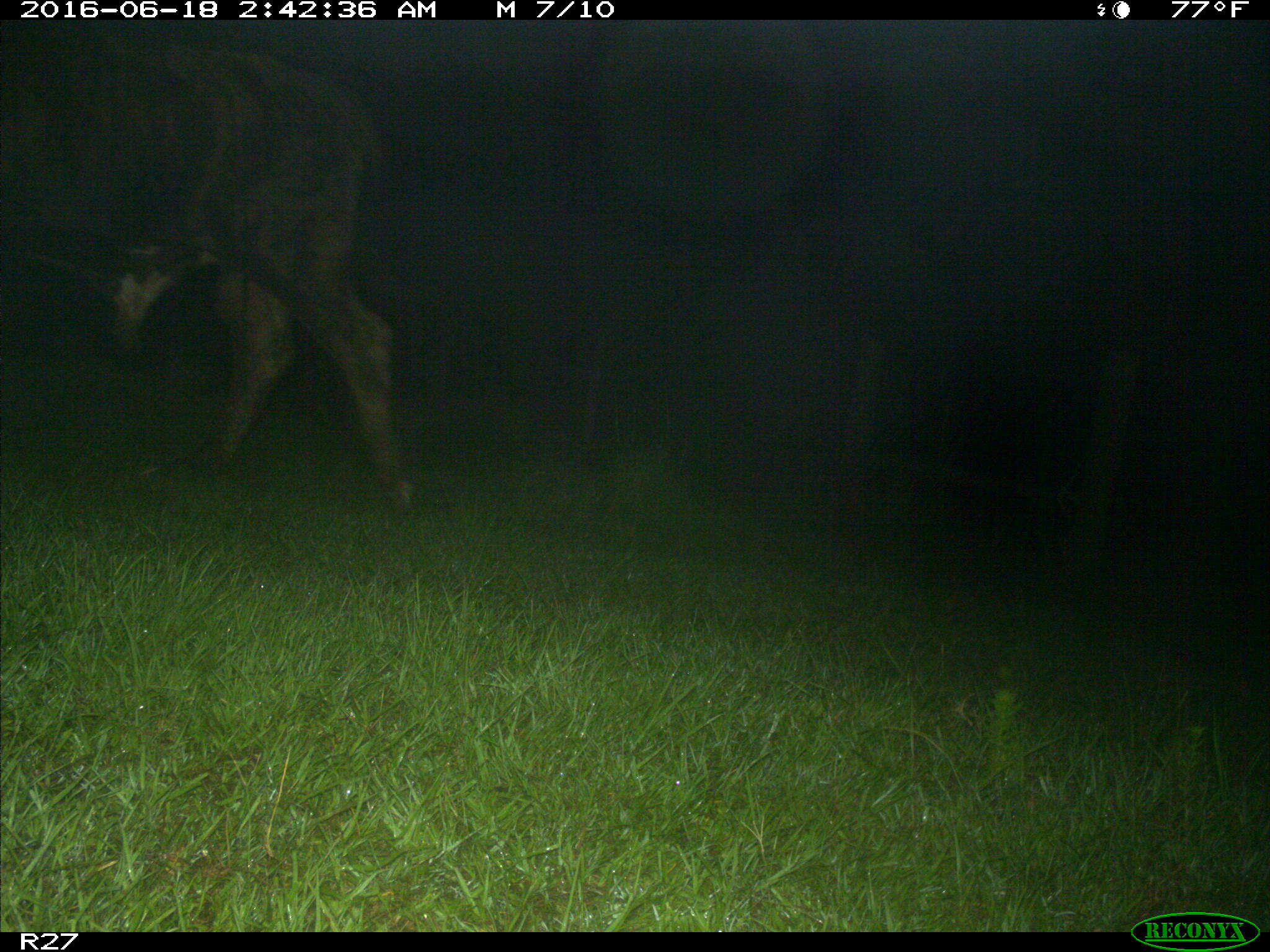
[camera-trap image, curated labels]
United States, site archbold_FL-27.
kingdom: Animalia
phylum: Chordata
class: Mammalia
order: Artiodactyla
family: Bovidae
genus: Bos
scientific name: Bos taurus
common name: domestic cow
Bos taurus (domestic cow).